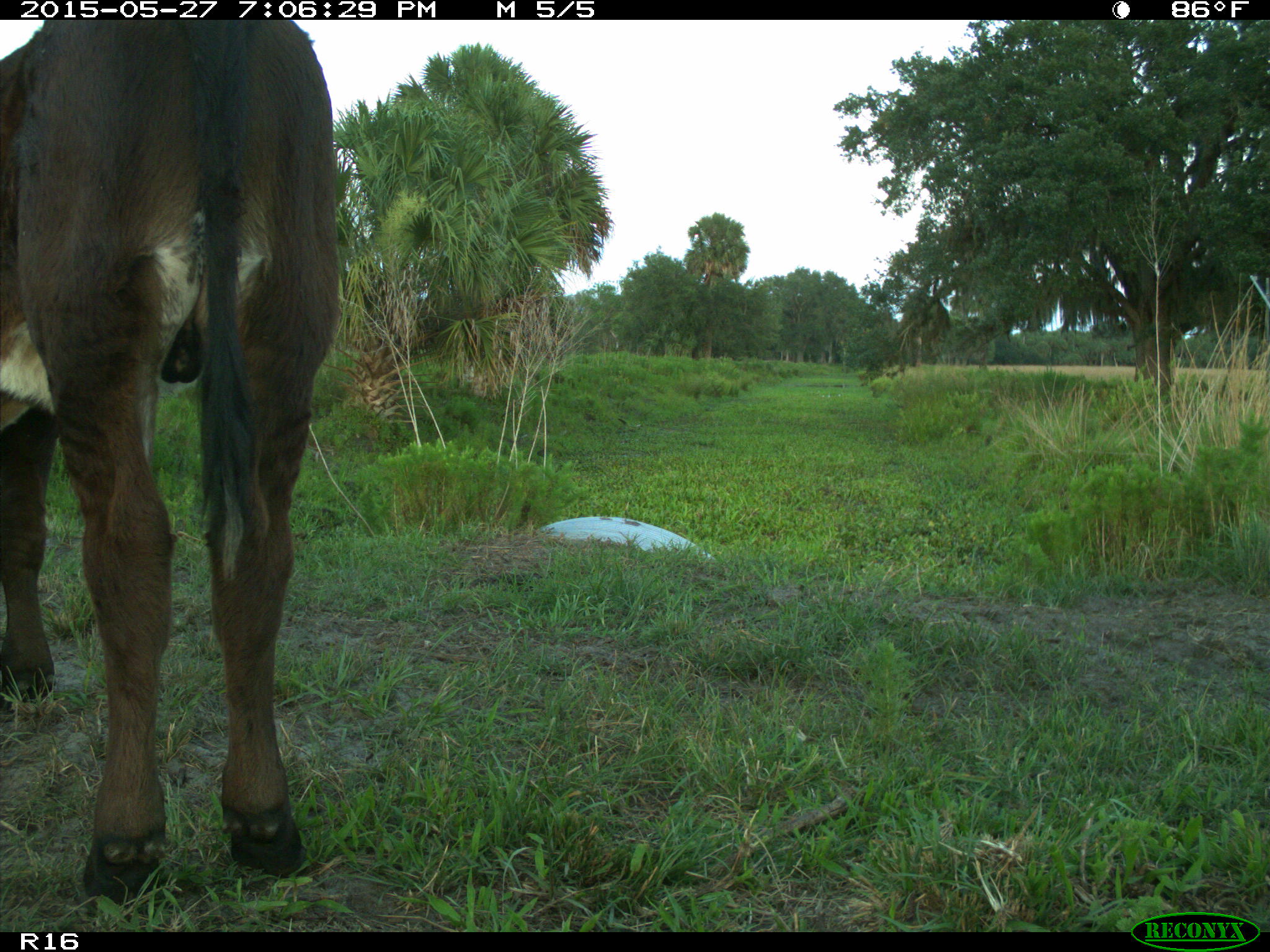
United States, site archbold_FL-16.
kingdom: Animalia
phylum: Chordata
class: Mammalia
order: Artiodactyla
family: Bovidae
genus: Bos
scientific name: Bos taurus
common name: domestic cow